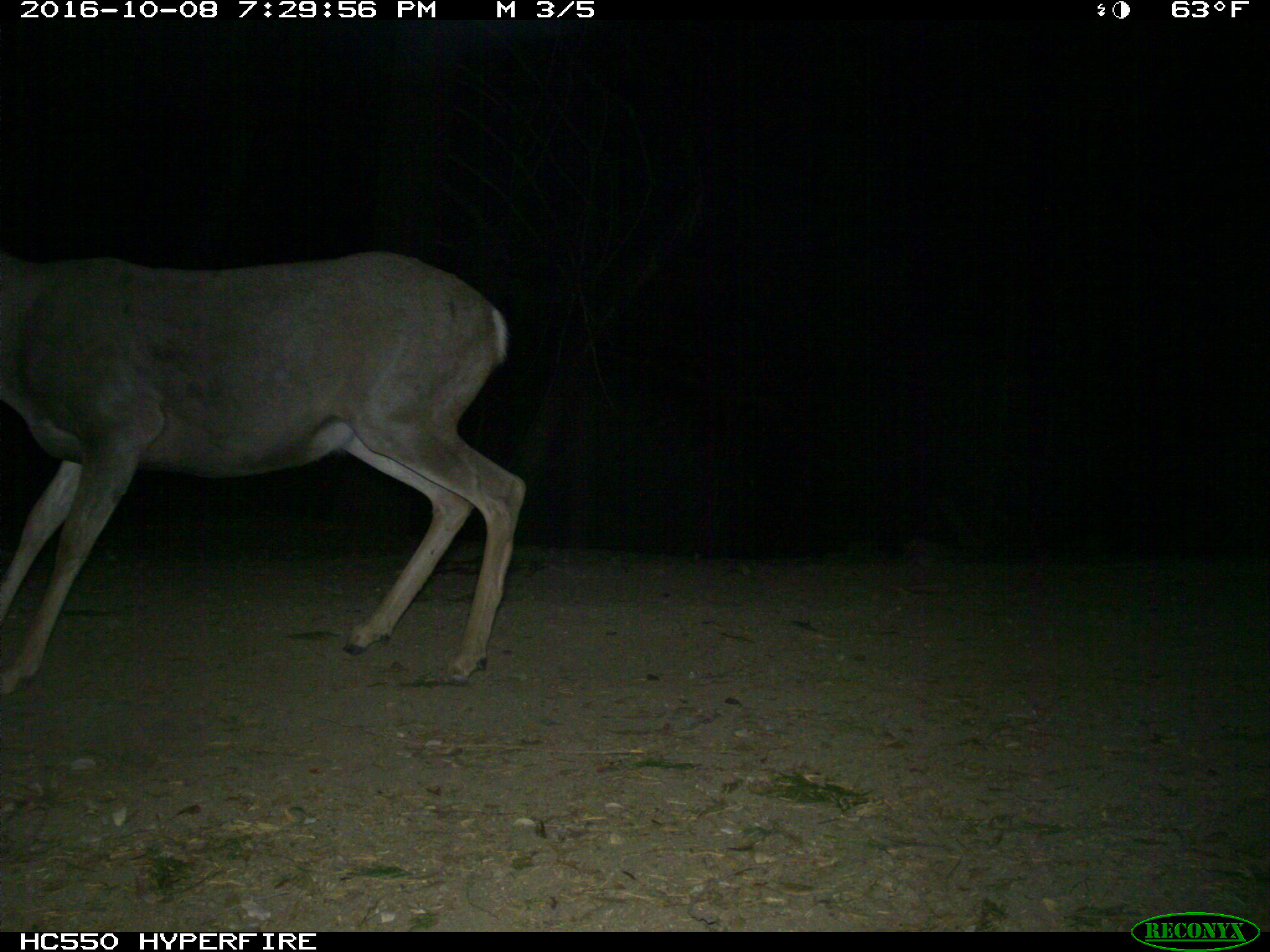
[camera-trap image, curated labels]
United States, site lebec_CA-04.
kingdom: Animalia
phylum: Chordata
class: Mammalia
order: Artiodactyla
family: Cervidae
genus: Odocoileus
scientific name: Odocoileus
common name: deer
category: unidentified deer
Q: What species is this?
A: Unidentified deer (deer) (Odocoileus).